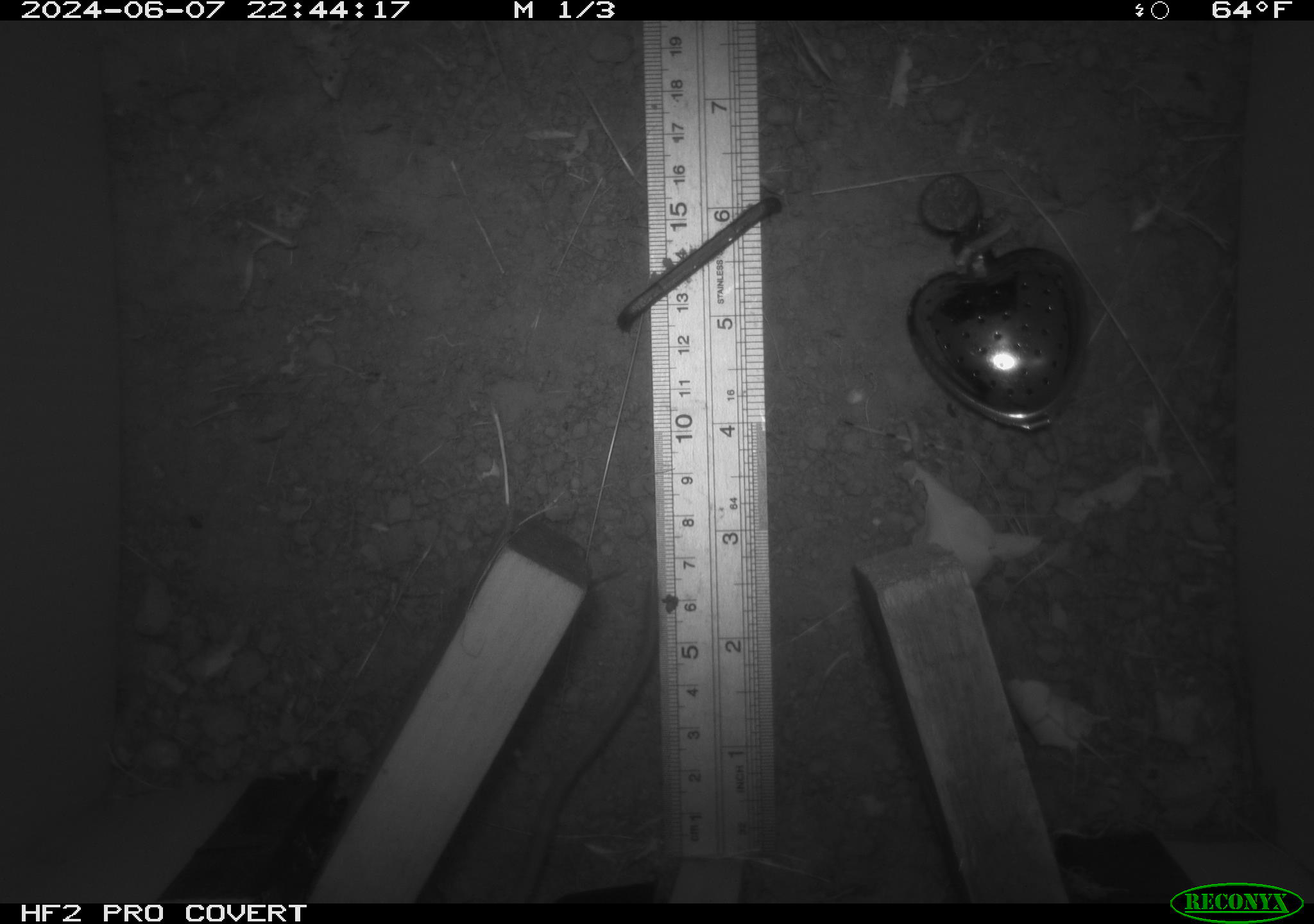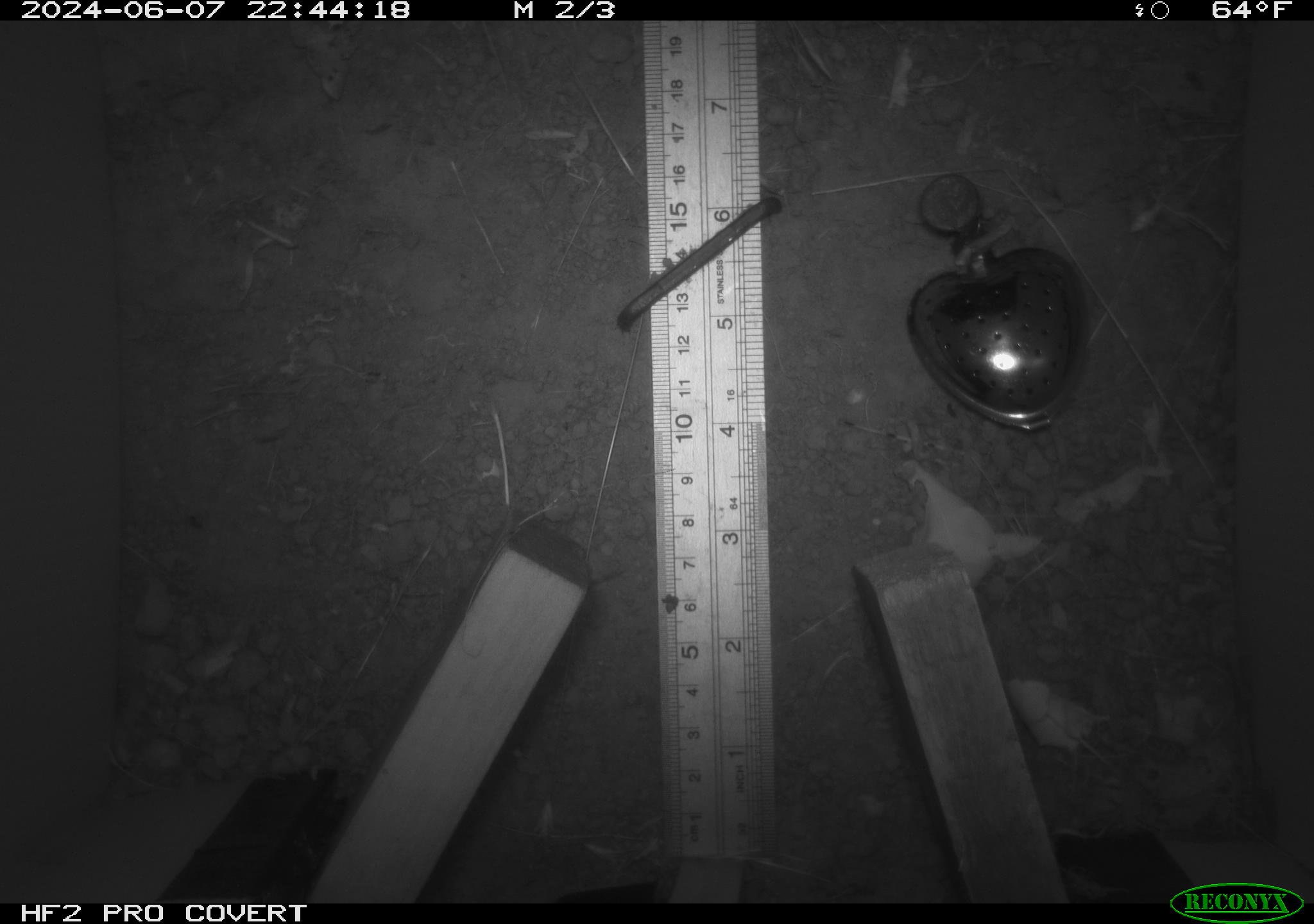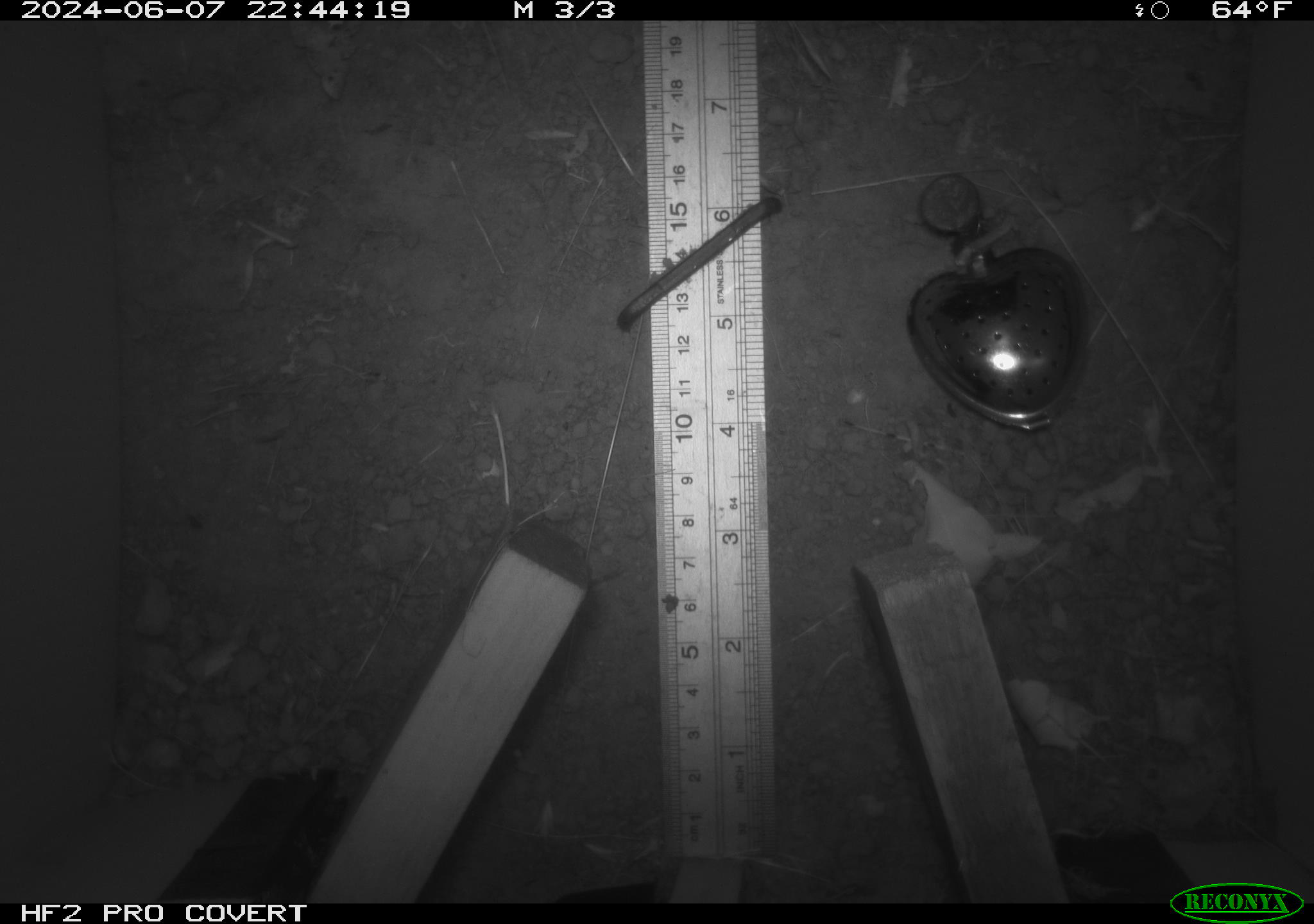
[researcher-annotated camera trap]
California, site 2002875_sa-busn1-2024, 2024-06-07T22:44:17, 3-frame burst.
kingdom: Animalia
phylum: Chordata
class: Mammalia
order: Rodentia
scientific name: Rodentia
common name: rodent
Rodent (Rodentia).